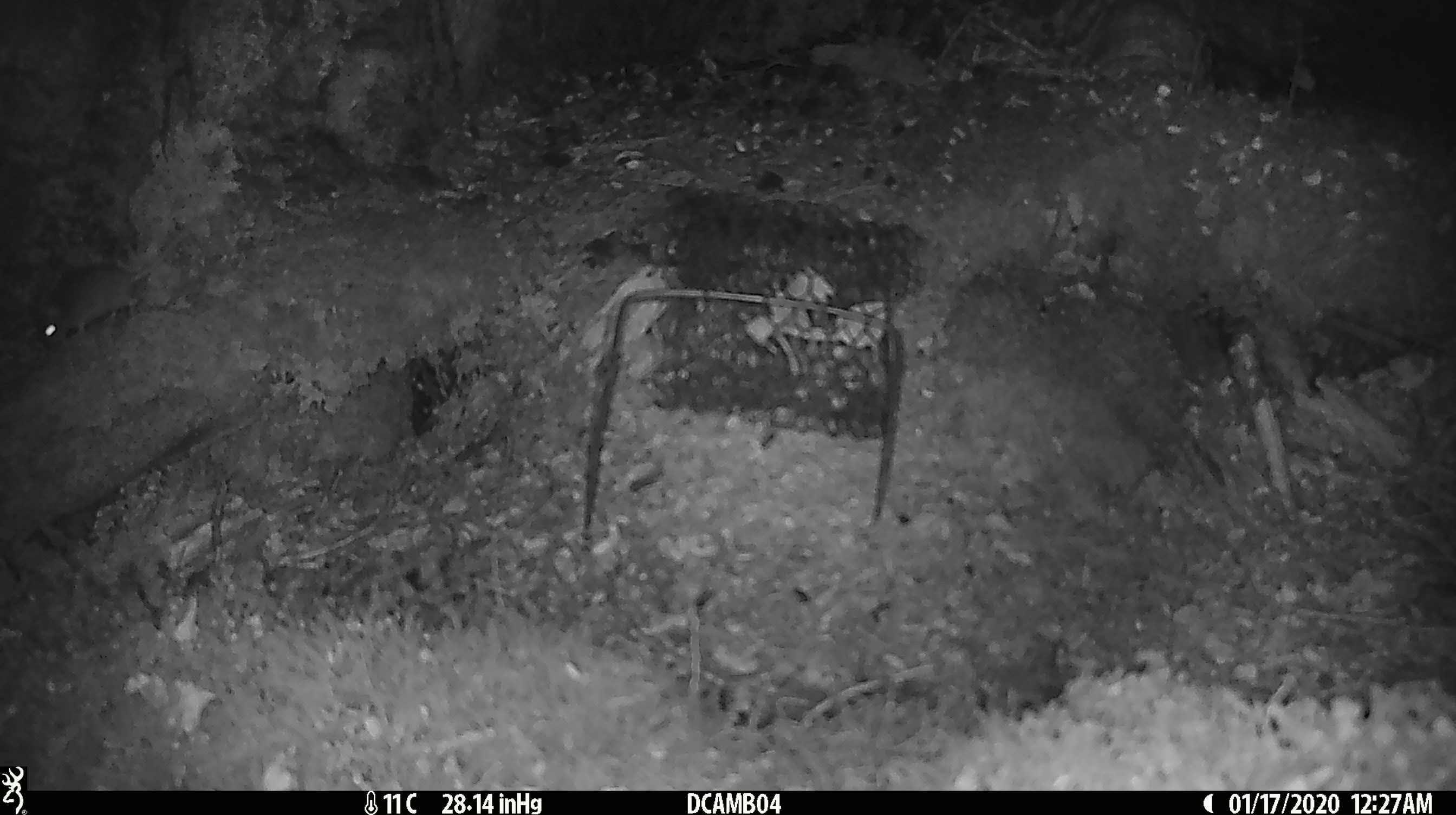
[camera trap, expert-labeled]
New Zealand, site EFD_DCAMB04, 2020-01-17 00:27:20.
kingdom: Animalia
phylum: Chordata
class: Mammalia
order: Rodentia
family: Muridae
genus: Mus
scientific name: Mus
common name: mouse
Mouse (Mus).